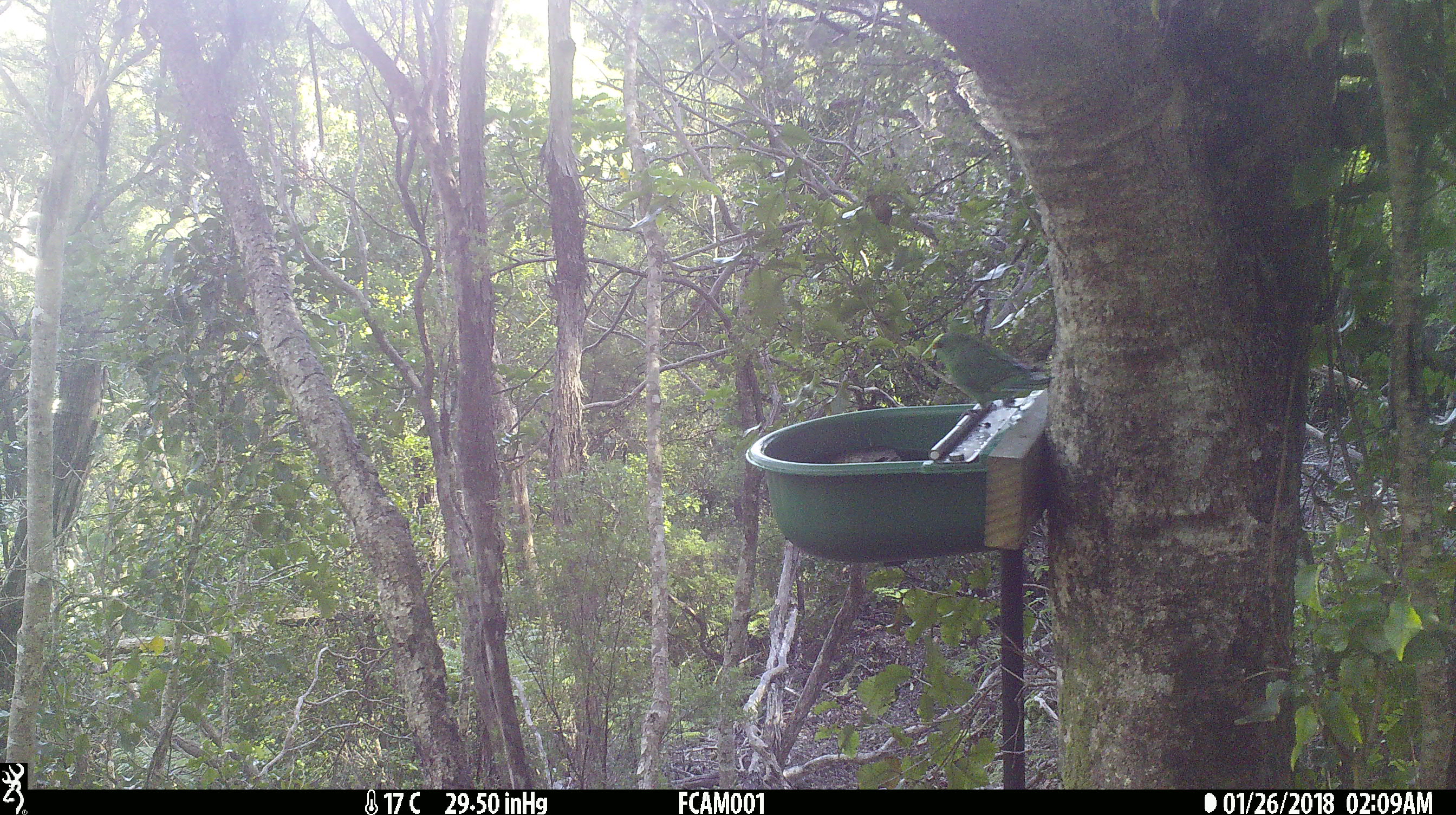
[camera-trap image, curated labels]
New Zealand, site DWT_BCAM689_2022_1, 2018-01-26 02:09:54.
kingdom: Animalia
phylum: Chordata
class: Aves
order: Psittaciformes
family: Psittaculidae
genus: Cyanoramphus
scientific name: Cyanoramphus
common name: parakeet